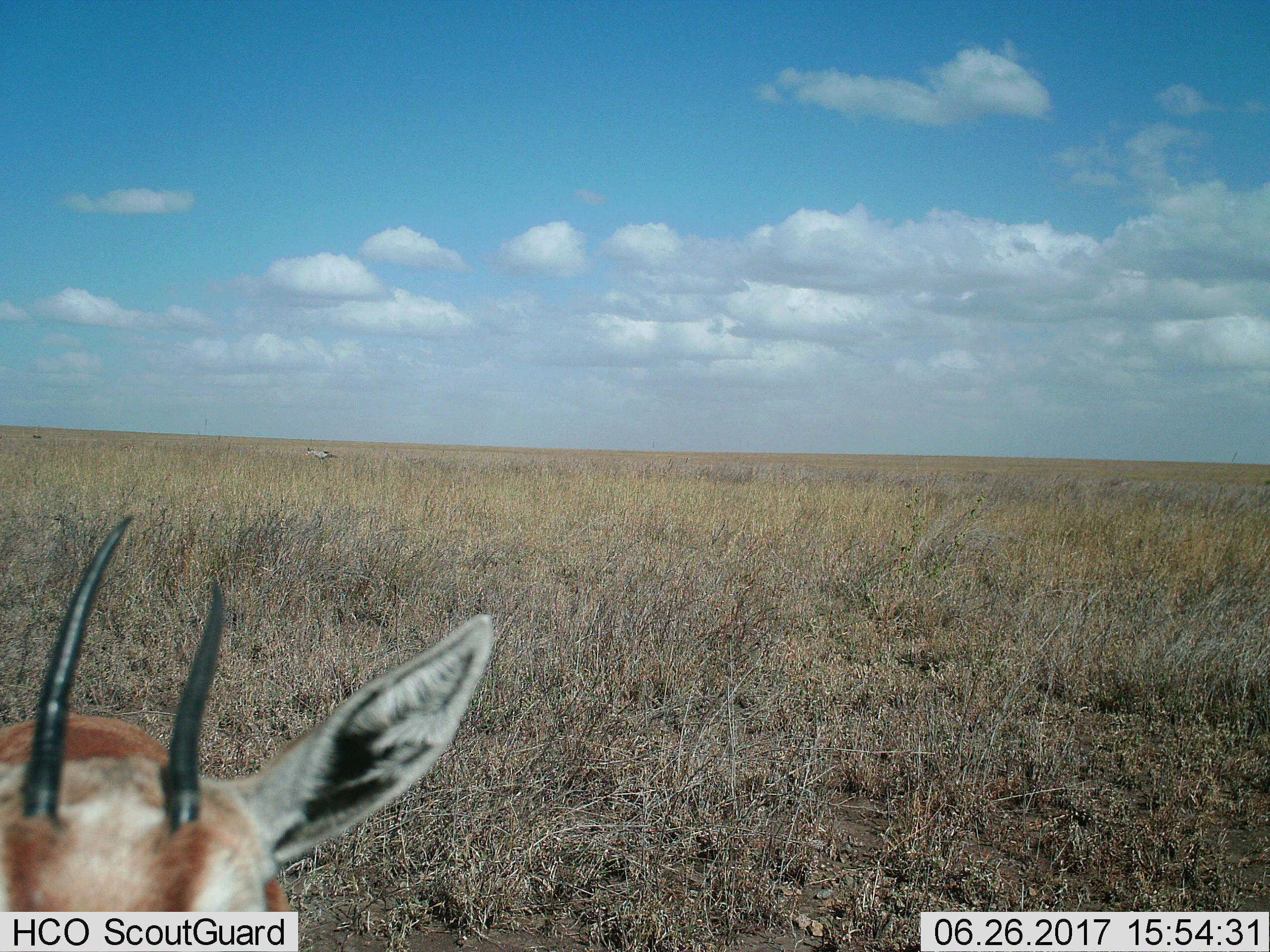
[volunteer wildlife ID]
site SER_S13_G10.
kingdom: Animalia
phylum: Chordata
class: Mammalia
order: Artiodactyla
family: Bovidae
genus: Eudorcas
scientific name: Eudorcas thomsonii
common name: thomson's gazelle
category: gazellethomsons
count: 1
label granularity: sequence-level